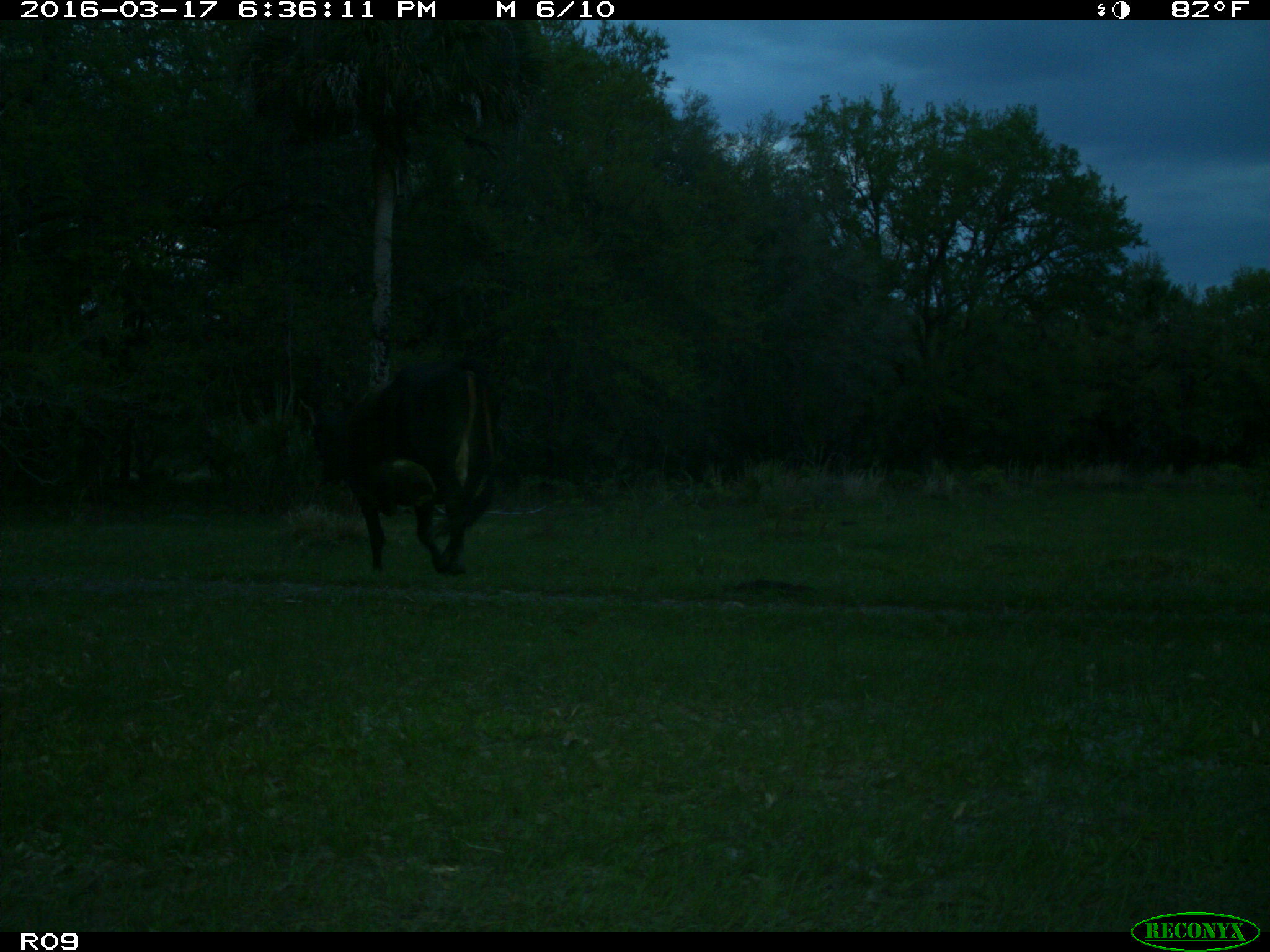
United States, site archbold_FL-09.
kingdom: Animalia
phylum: Chordata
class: Mammalia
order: Artiodactyla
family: Bovidae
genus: Bos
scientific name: Bos taurus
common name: domestic cow